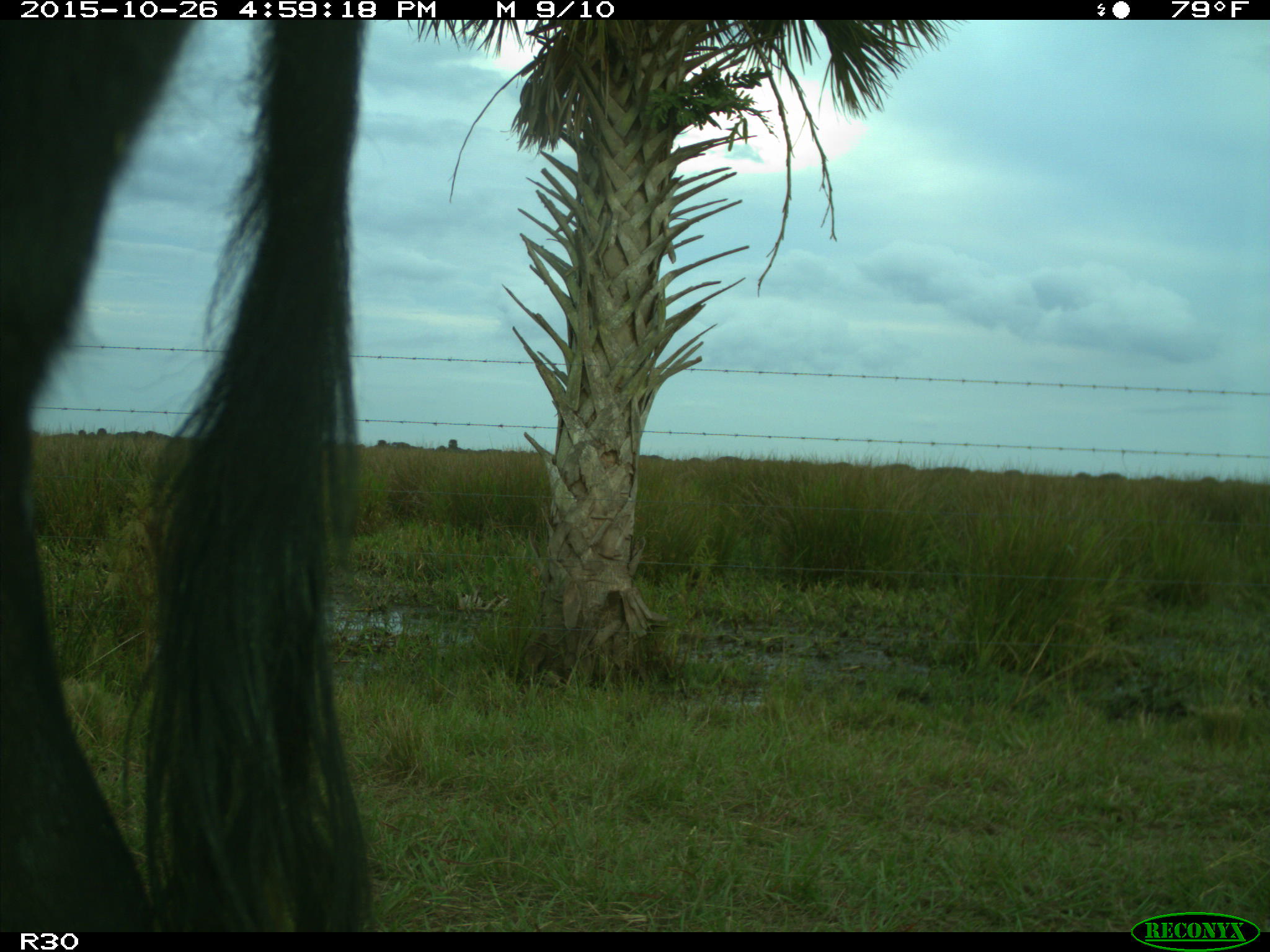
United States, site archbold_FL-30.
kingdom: Animalia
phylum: Chordata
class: Mammalia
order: Artiodactyla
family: Bovidae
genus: Bos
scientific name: Bos taurus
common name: domestic cow